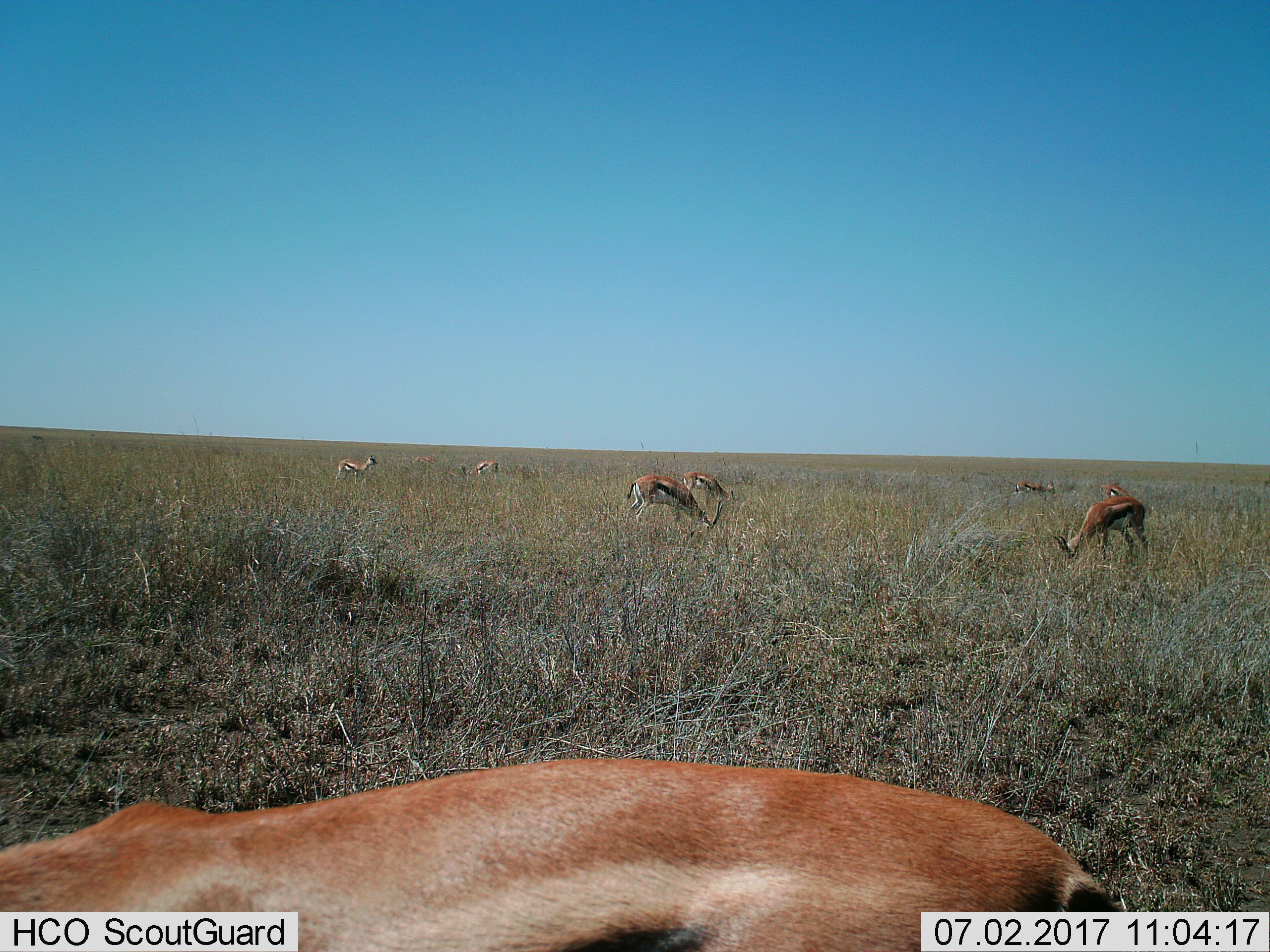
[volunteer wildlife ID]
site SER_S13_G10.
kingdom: Animalia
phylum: Chordata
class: Mammalia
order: Artiodactyla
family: Bovidae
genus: Eudorcas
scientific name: Eudorcas thomsonii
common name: thomson's gazelle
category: gazellethomsons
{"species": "gazellethomsons (thomson's gazelle) (Eudorcas thomsonii)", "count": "8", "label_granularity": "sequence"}